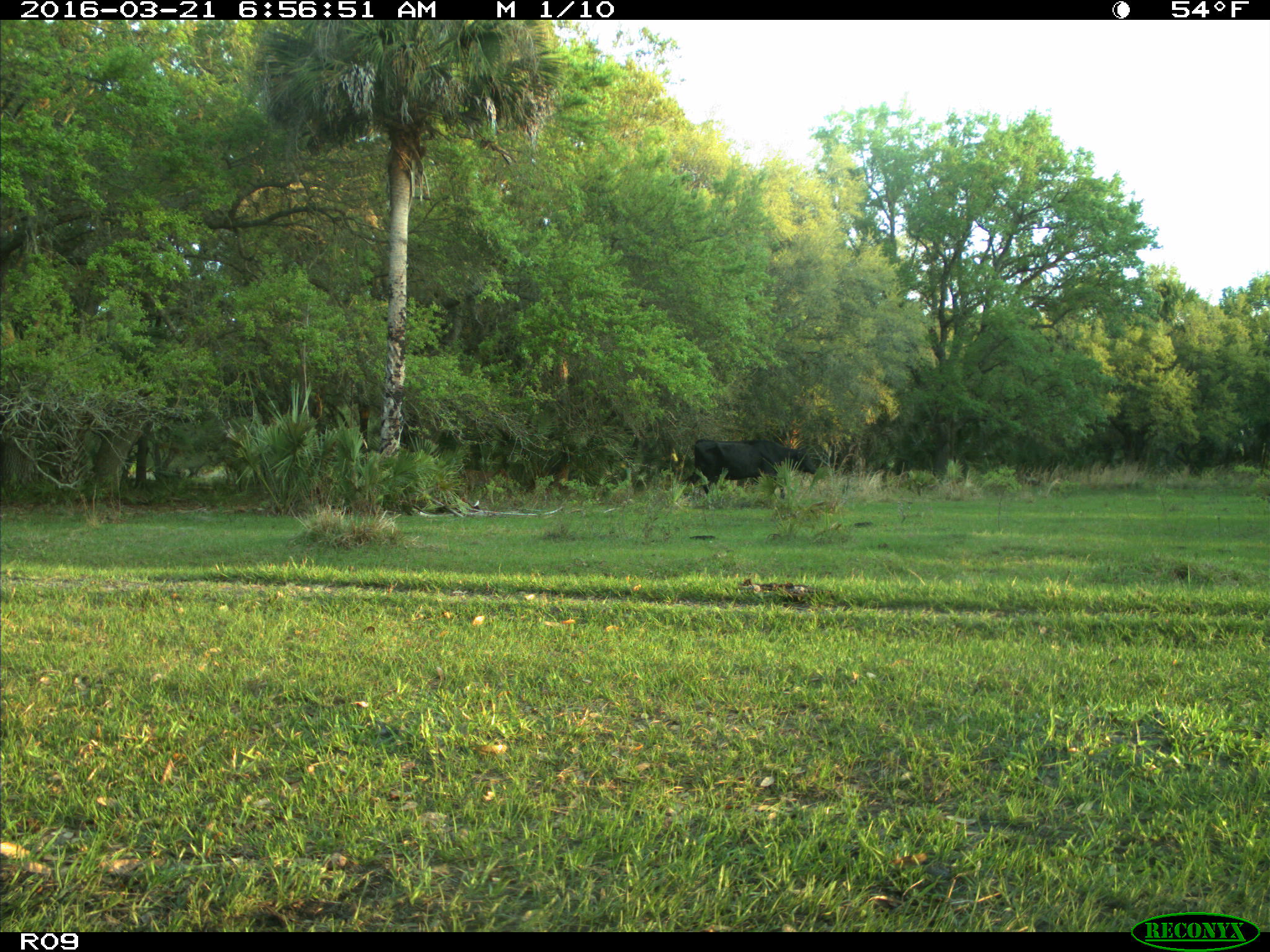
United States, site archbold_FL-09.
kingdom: Animalia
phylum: Chordata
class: Mammalia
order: Artiodactyla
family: Bovidae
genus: Bos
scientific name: Bos taurus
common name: domestic cow